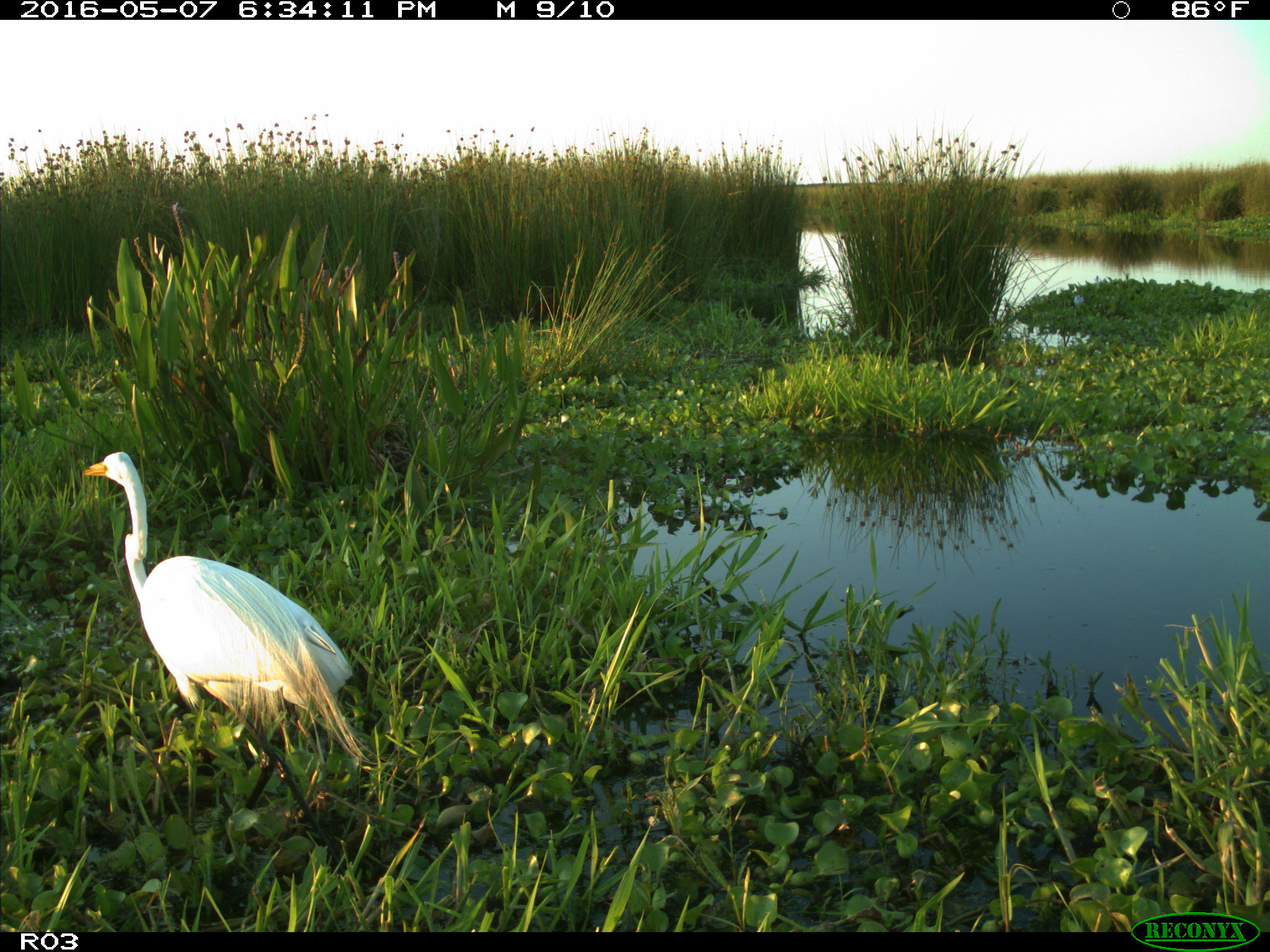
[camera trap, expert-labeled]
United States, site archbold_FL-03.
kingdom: Animalia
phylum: Chordata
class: Aves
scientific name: Aves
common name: birds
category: unidentified bird